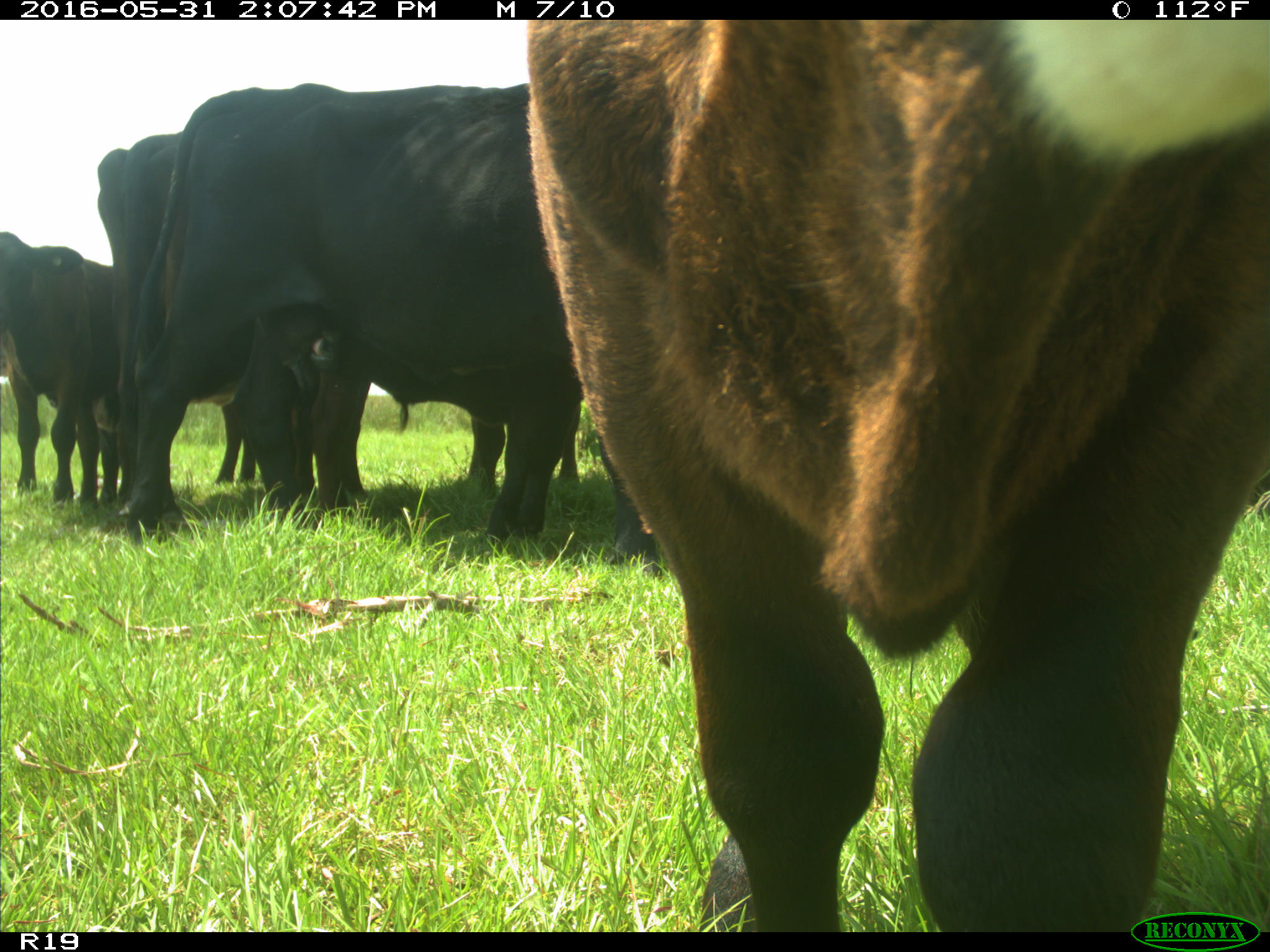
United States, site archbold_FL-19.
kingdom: Animalia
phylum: Chordata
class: Mammalia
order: Artiodactyla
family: Bovidae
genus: Bos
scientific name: Bos taurus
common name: domestic cow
Bos taurus (domestic cow).